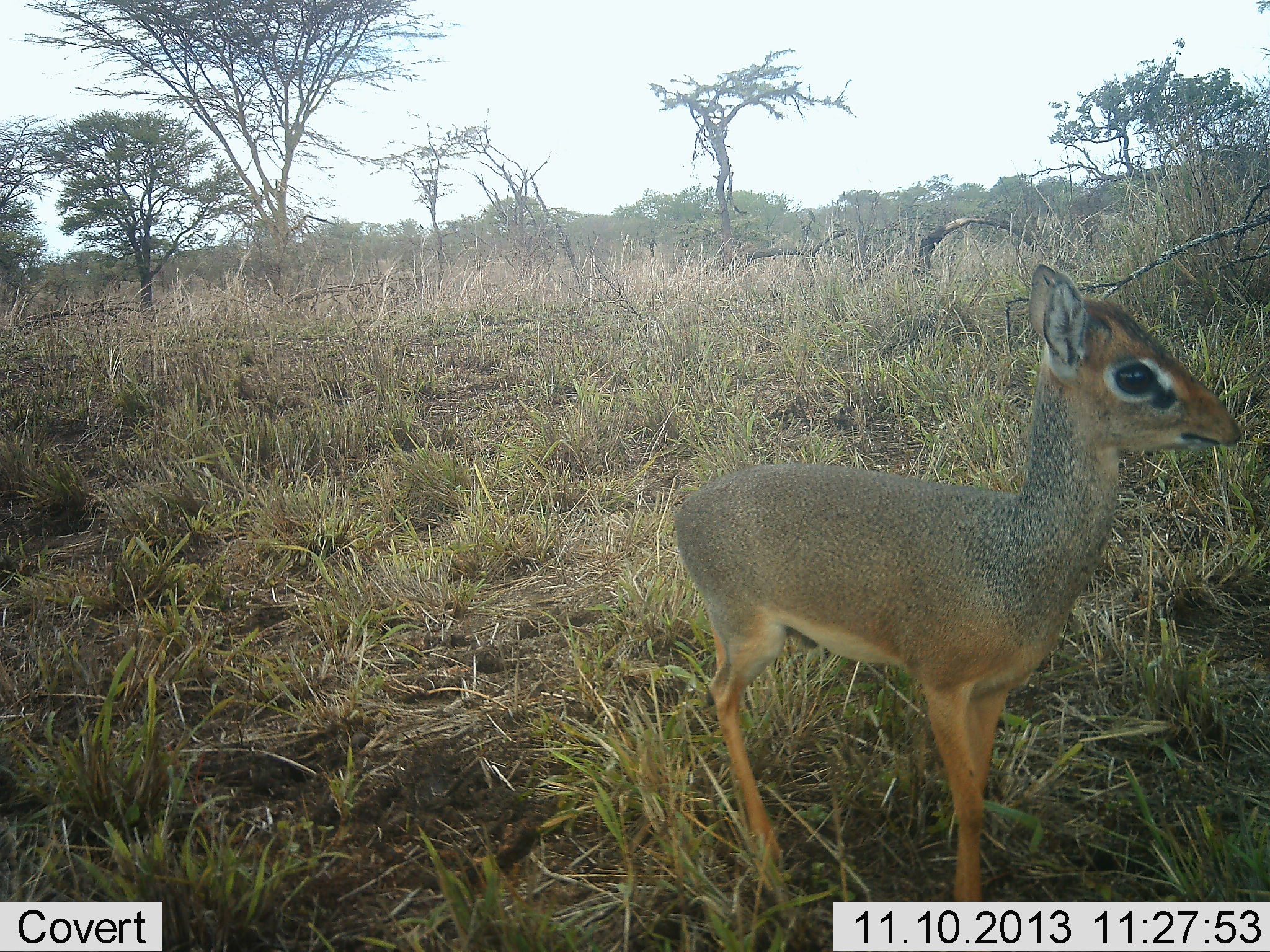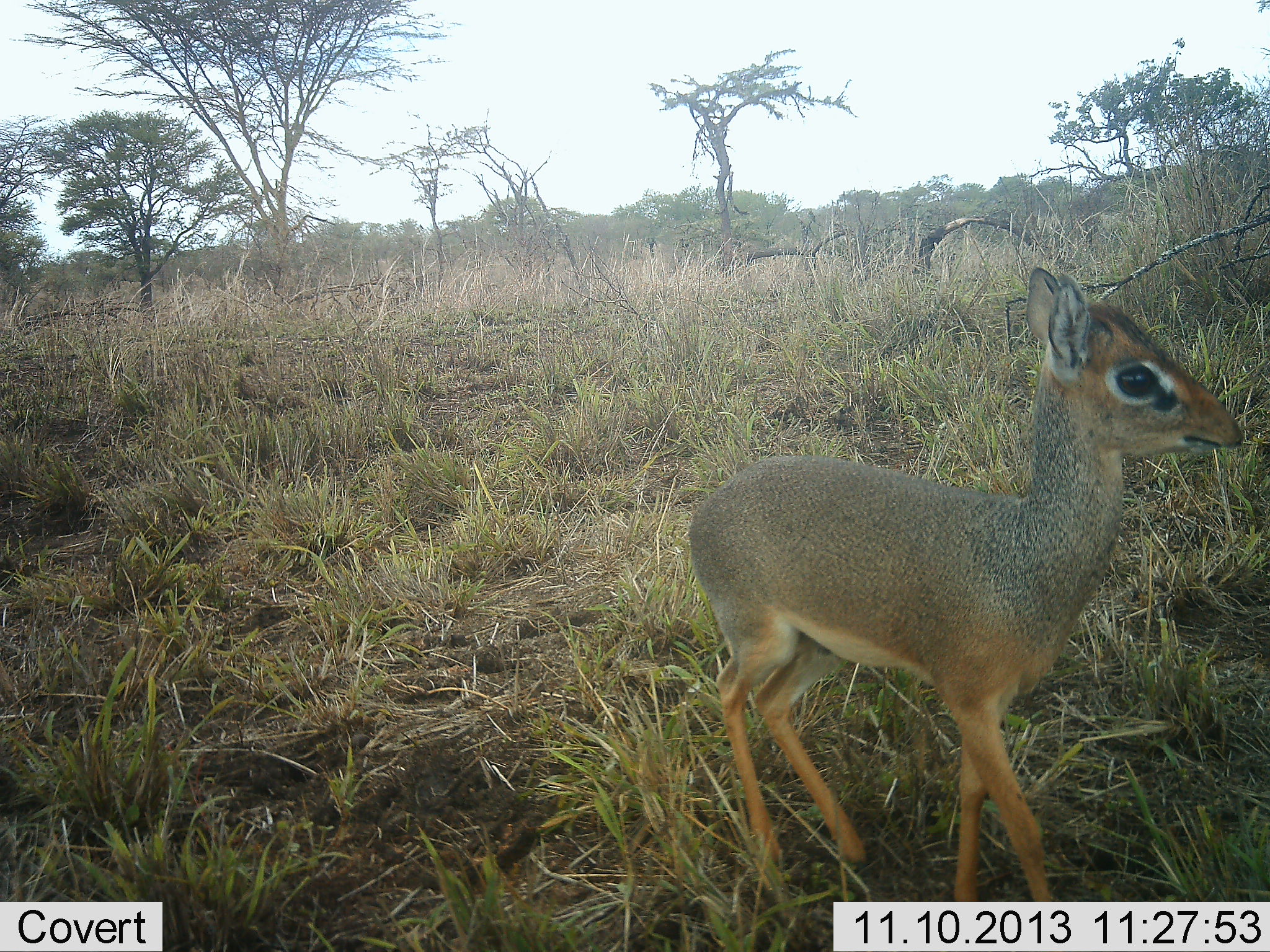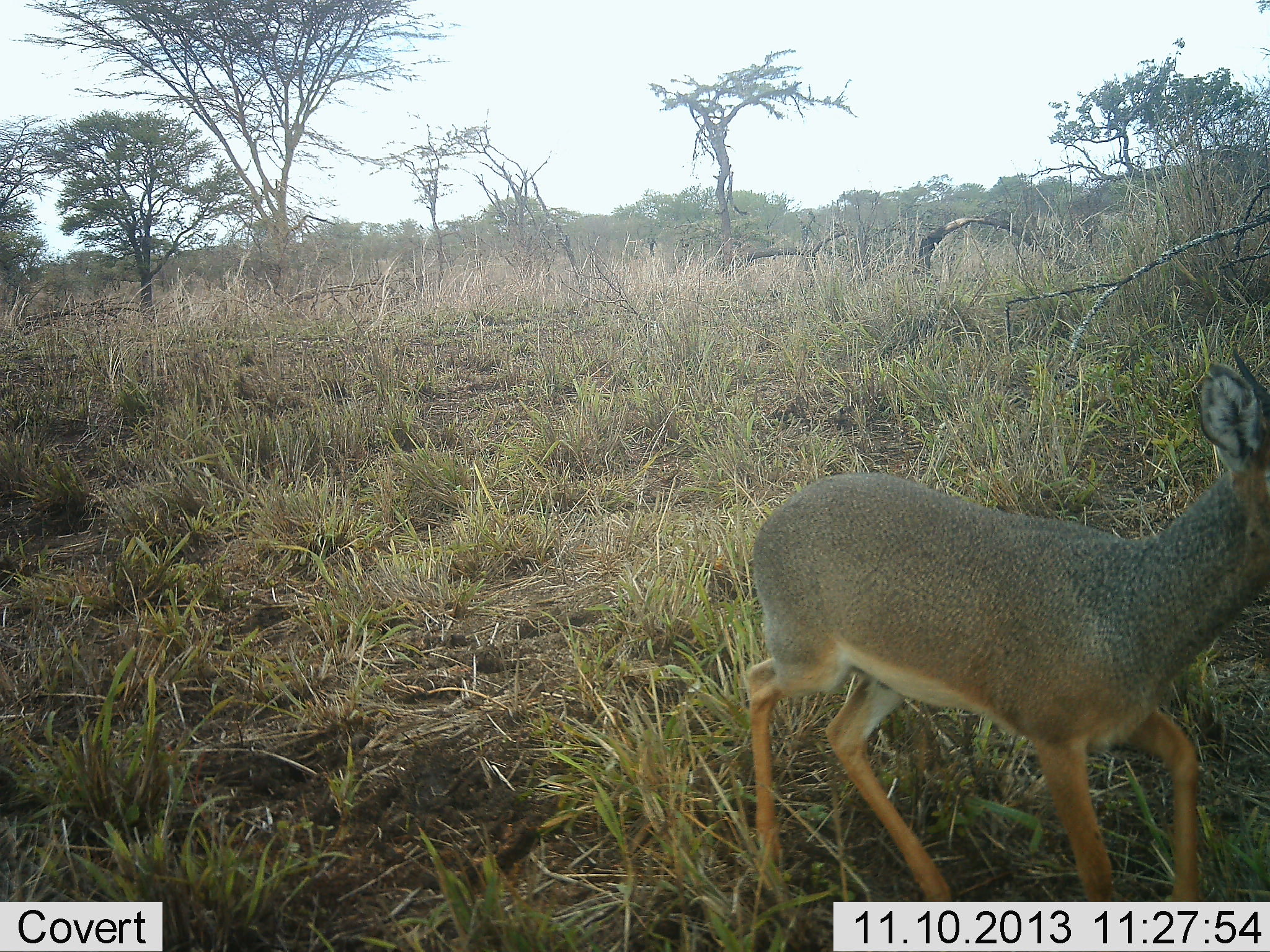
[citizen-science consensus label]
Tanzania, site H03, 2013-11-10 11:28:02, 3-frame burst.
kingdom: Animalia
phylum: Chordata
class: Mammalia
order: Artiodactyla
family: Bovidae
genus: Madoqua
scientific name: Madoqua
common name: dikdik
Dikdik (Madoqua), count 1. Behavior (volunteer vote fractions): standing 30%, resting 0%, moving 70%, interacting 0%. Young present (vote fraction): 0%. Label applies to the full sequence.